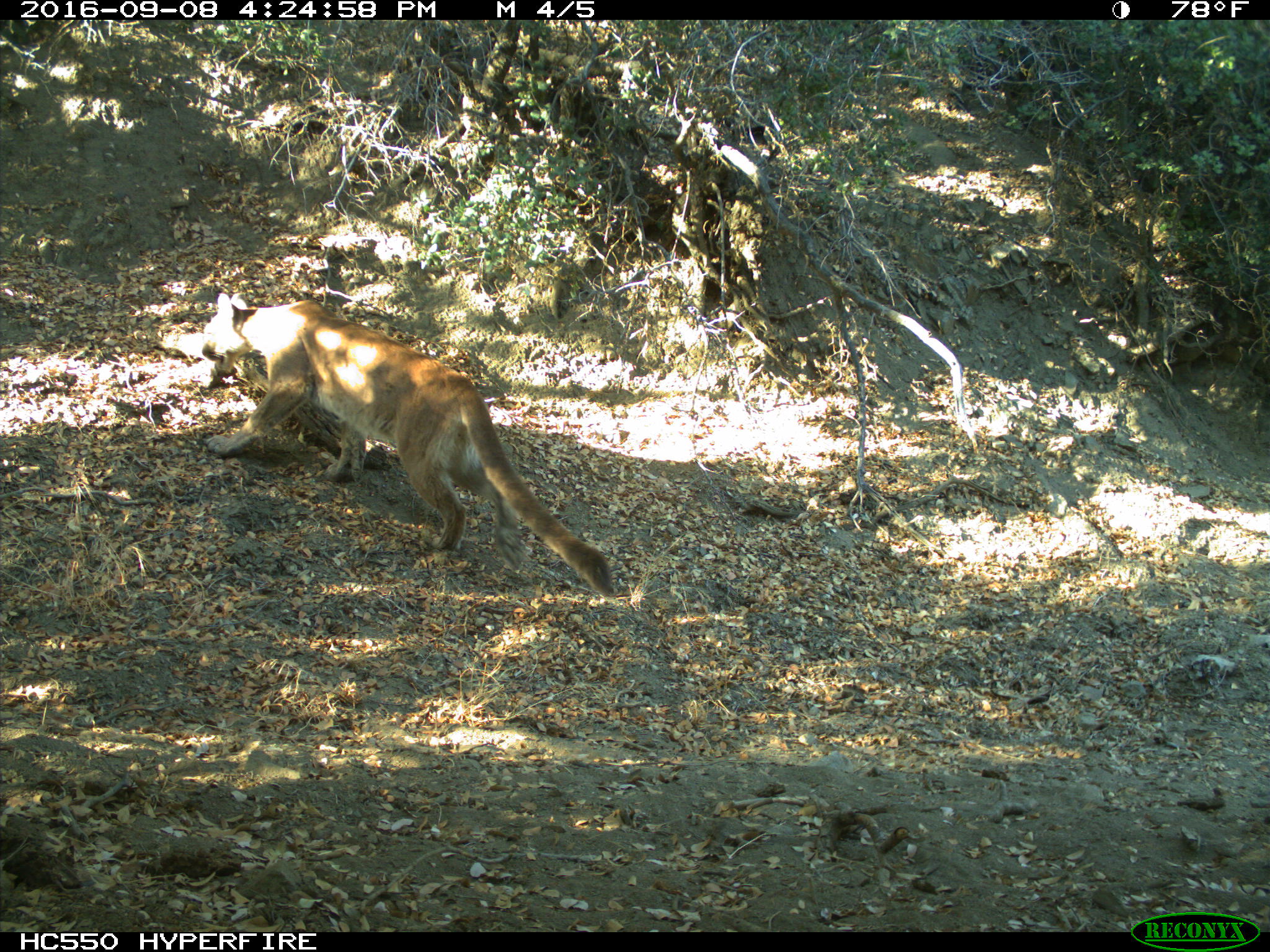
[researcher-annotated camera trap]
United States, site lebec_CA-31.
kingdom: Animalia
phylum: Chordata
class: Mammalia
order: Carnivora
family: Felidae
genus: Puma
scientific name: Puma concolor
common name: mountain lion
Puma concolor (mountain lion).